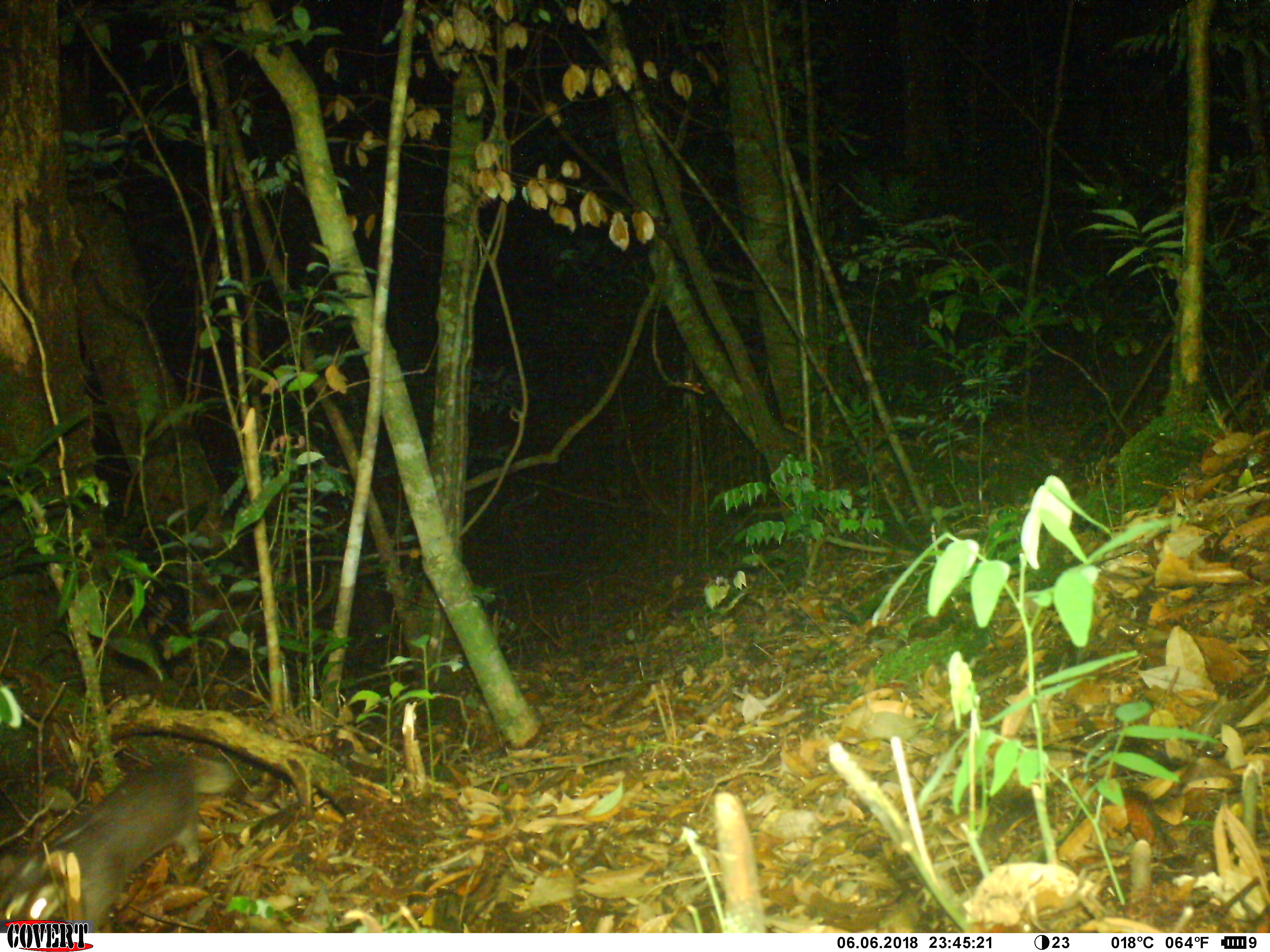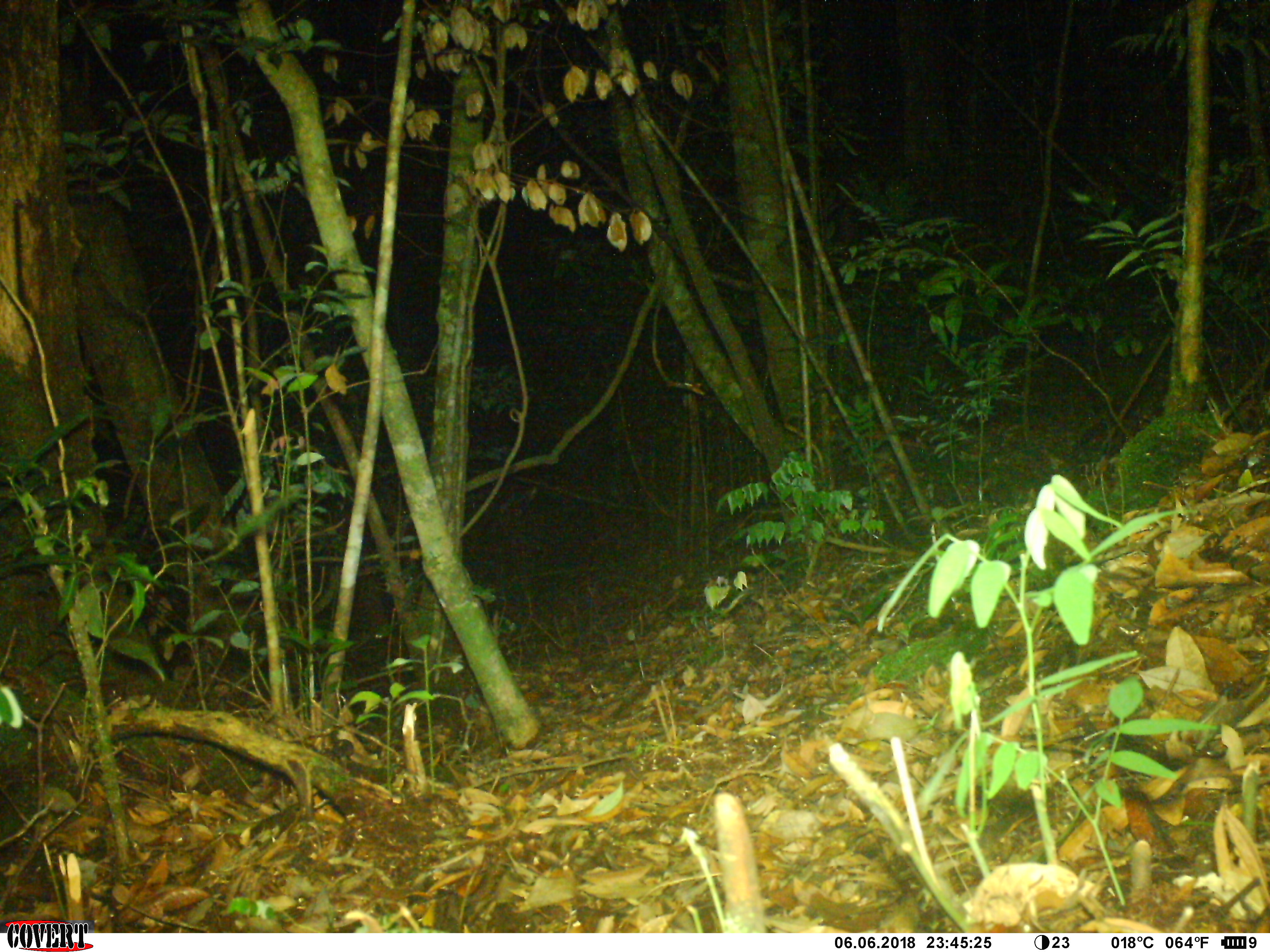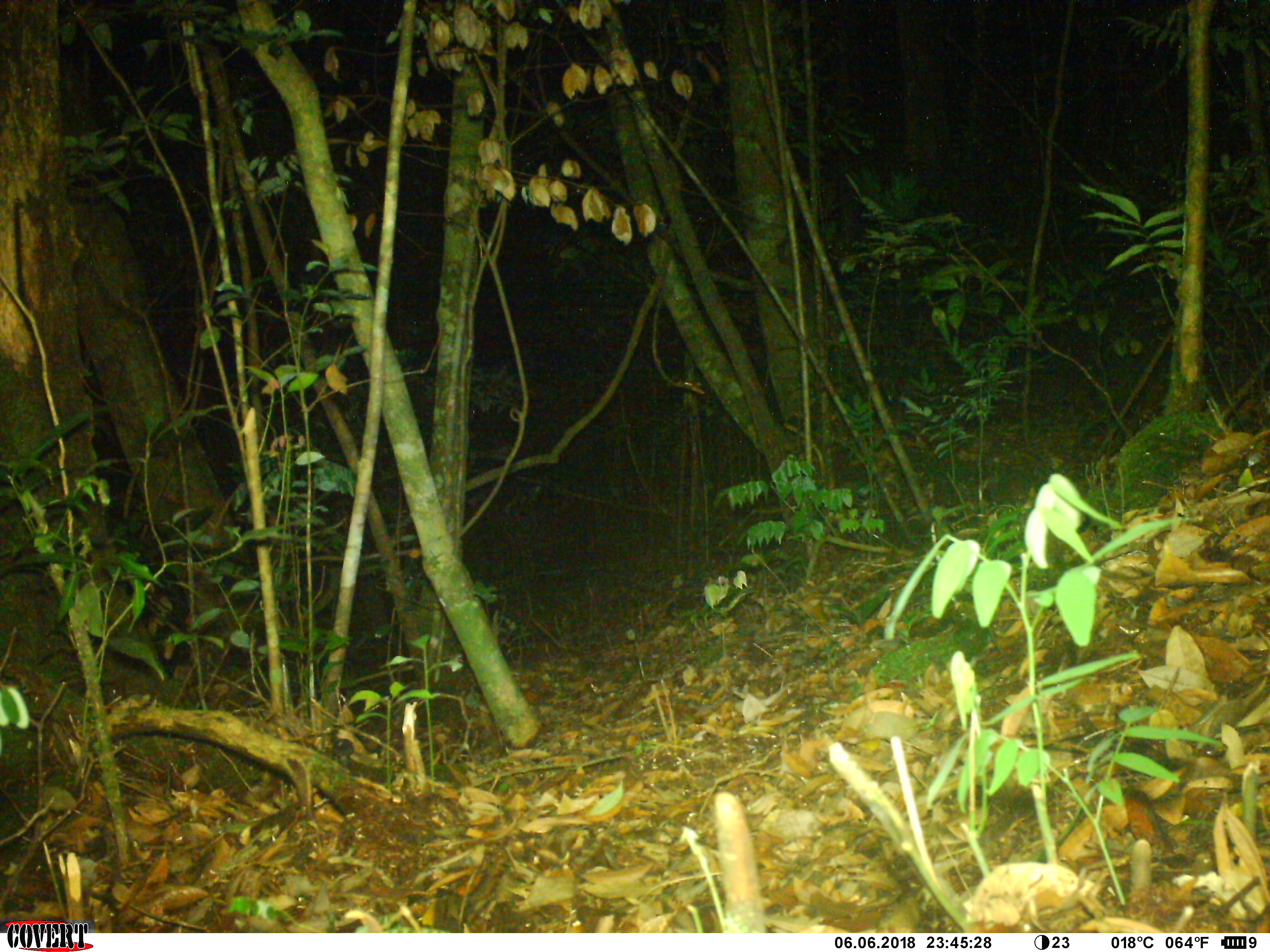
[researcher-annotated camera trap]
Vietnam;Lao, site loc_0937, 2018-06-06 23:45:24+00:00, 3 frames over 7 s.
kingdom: Animalia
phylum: Chordata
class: Mammalia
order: Carnivora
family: Mustelidae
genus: Melogale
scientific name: Melogale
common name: ferret badger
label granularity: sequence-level